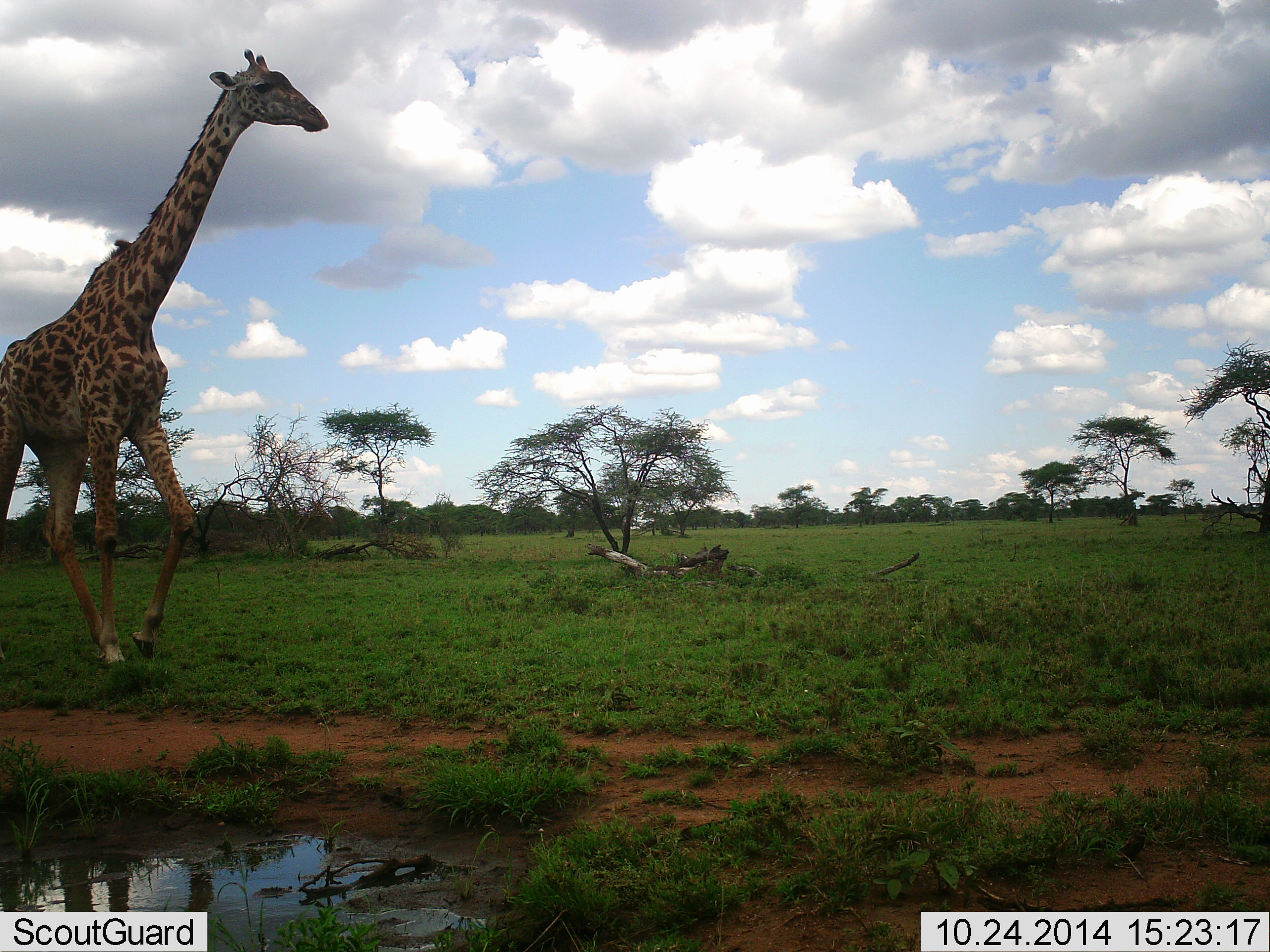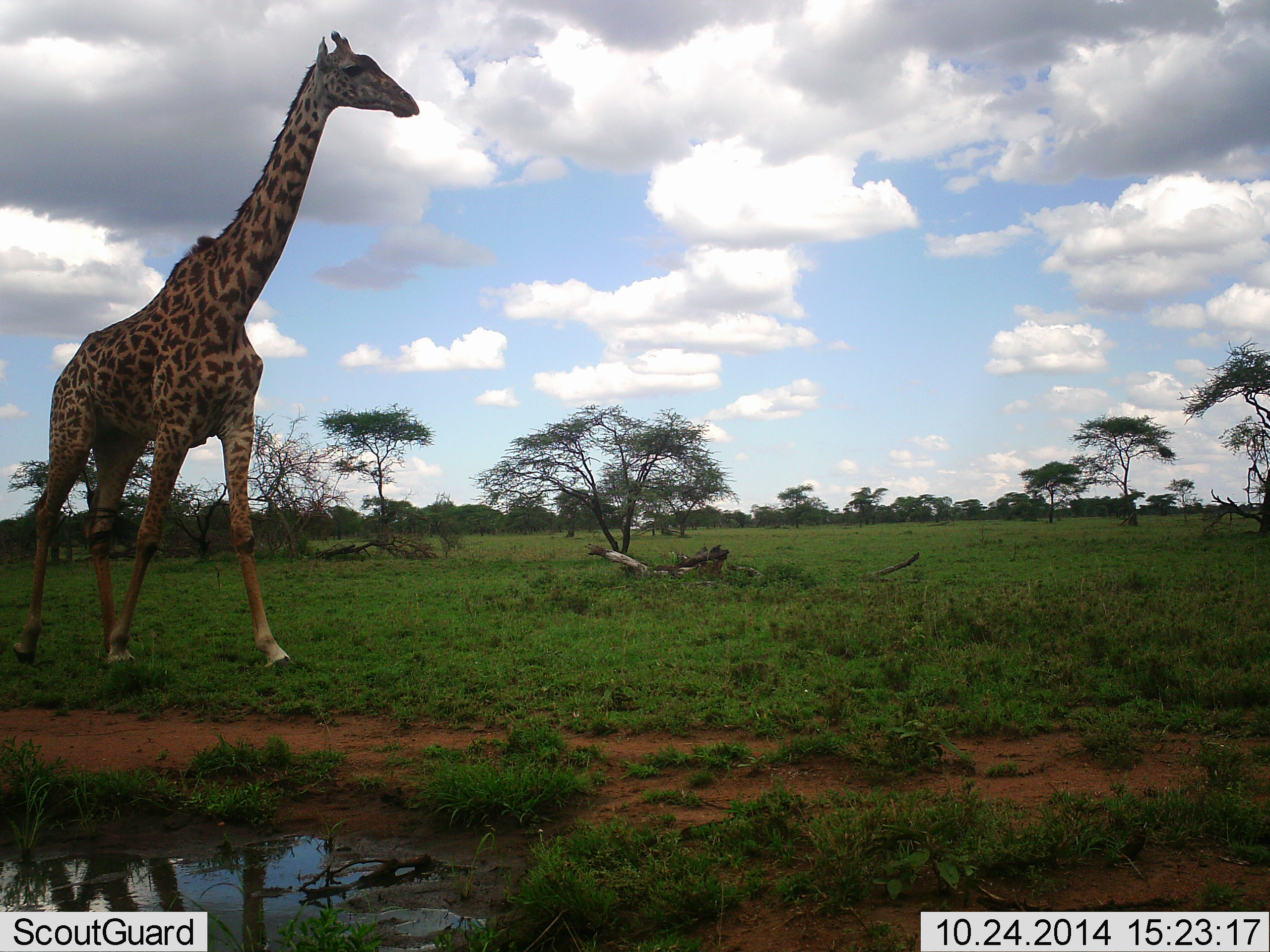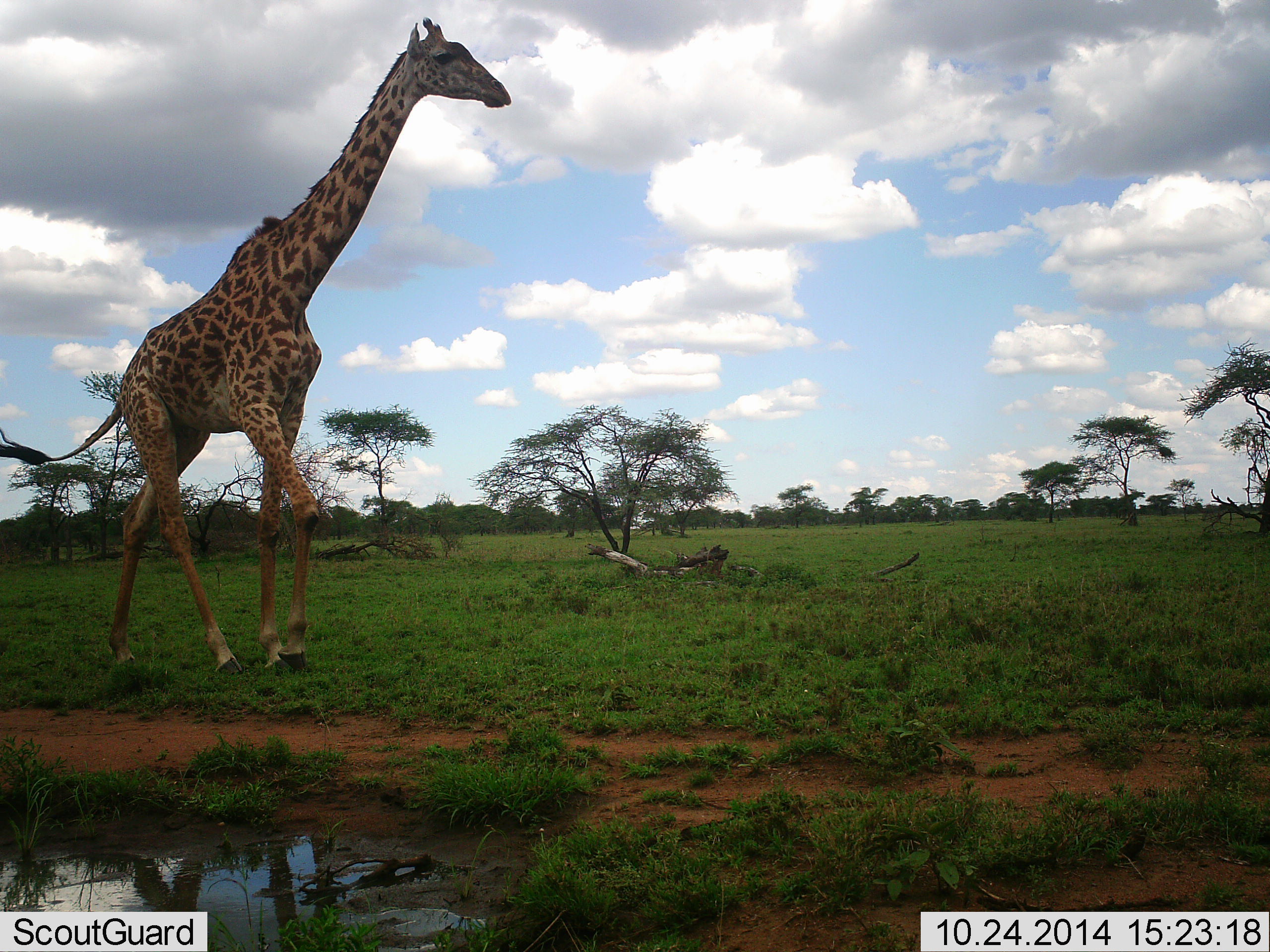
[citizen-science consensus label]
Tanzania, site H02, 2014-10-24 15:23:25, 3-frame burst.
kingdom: Animalia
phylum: Chordata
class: Mammalia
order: Artiodactyla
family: Giraffidae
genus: Giraffa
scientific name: Giraffa camelopardalis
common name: giraffe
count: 1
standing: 0%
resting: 0%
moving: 100%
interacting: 0%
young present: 0%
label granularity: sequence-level